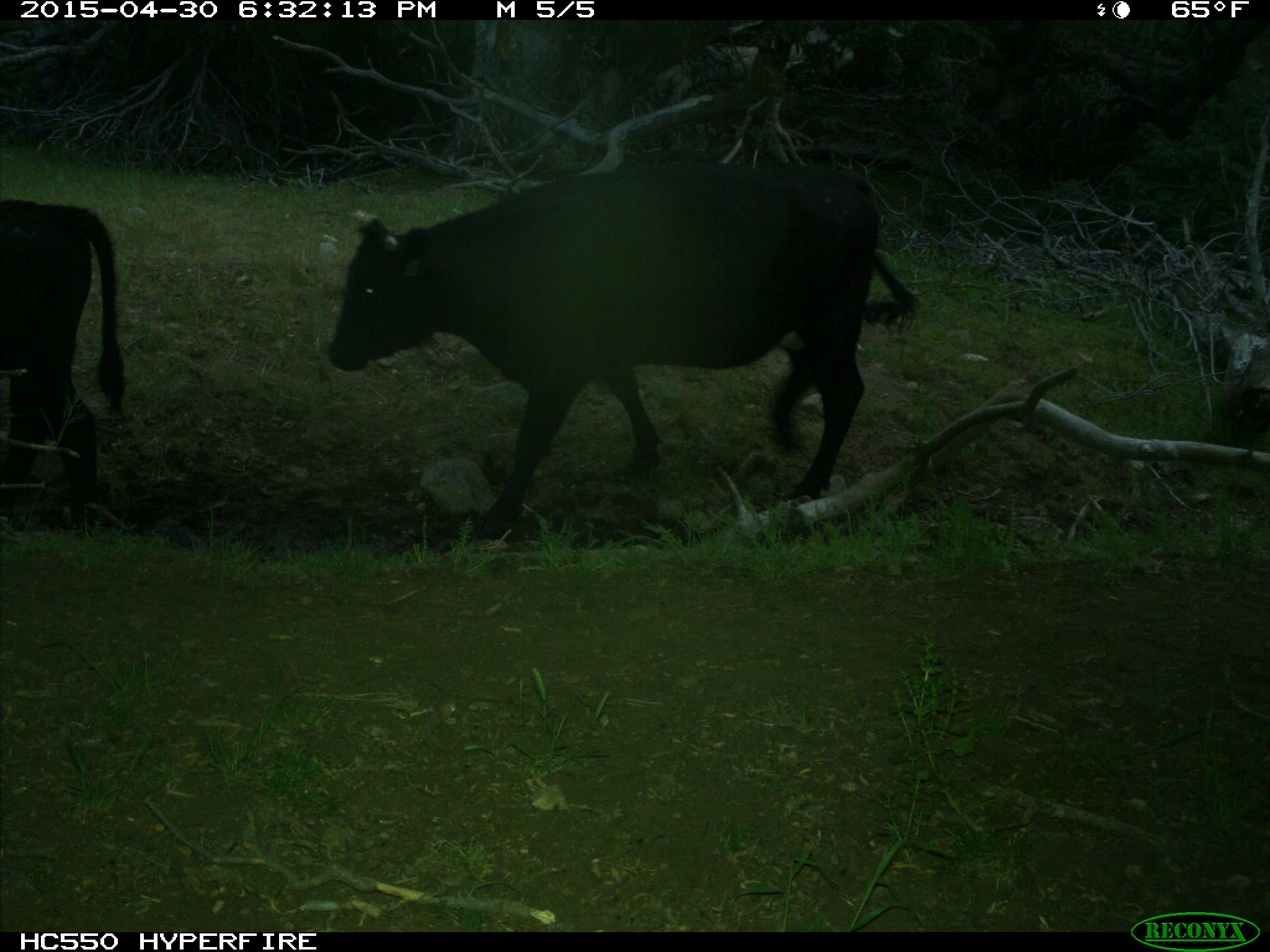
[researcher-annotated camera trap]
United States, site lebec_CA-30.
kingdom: Animalia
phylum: Chordata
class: Mammalia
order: Artiodactyla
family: Bovidae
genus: Bos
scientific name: Bos taurus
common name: domestic cow